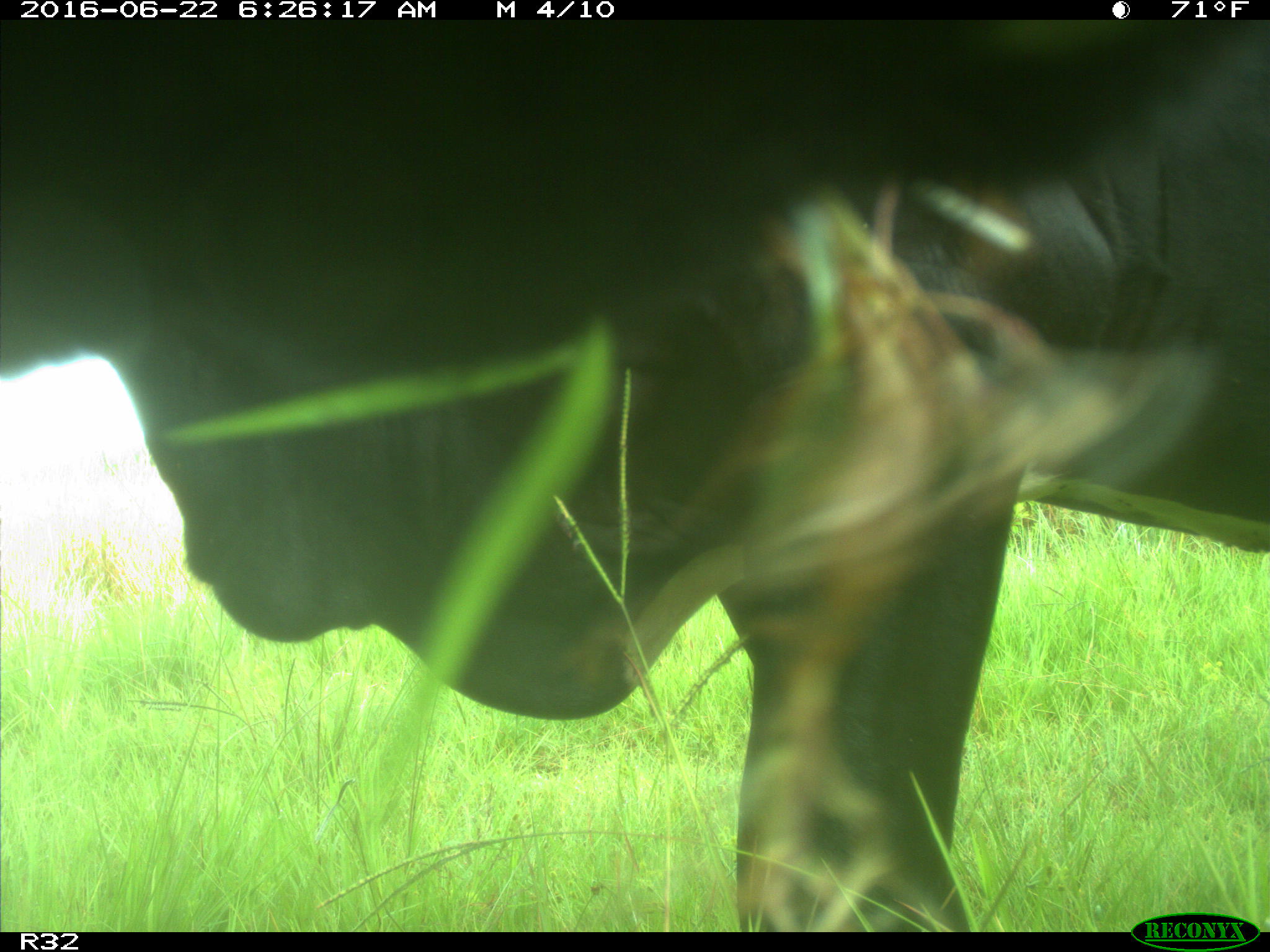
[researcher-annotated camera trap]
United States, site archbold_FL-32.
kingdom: Animalia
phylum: Chordata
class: Mammalia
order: Artiodactyla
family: Bovidae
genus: Bos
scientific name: Bos taurus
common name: domestic cow